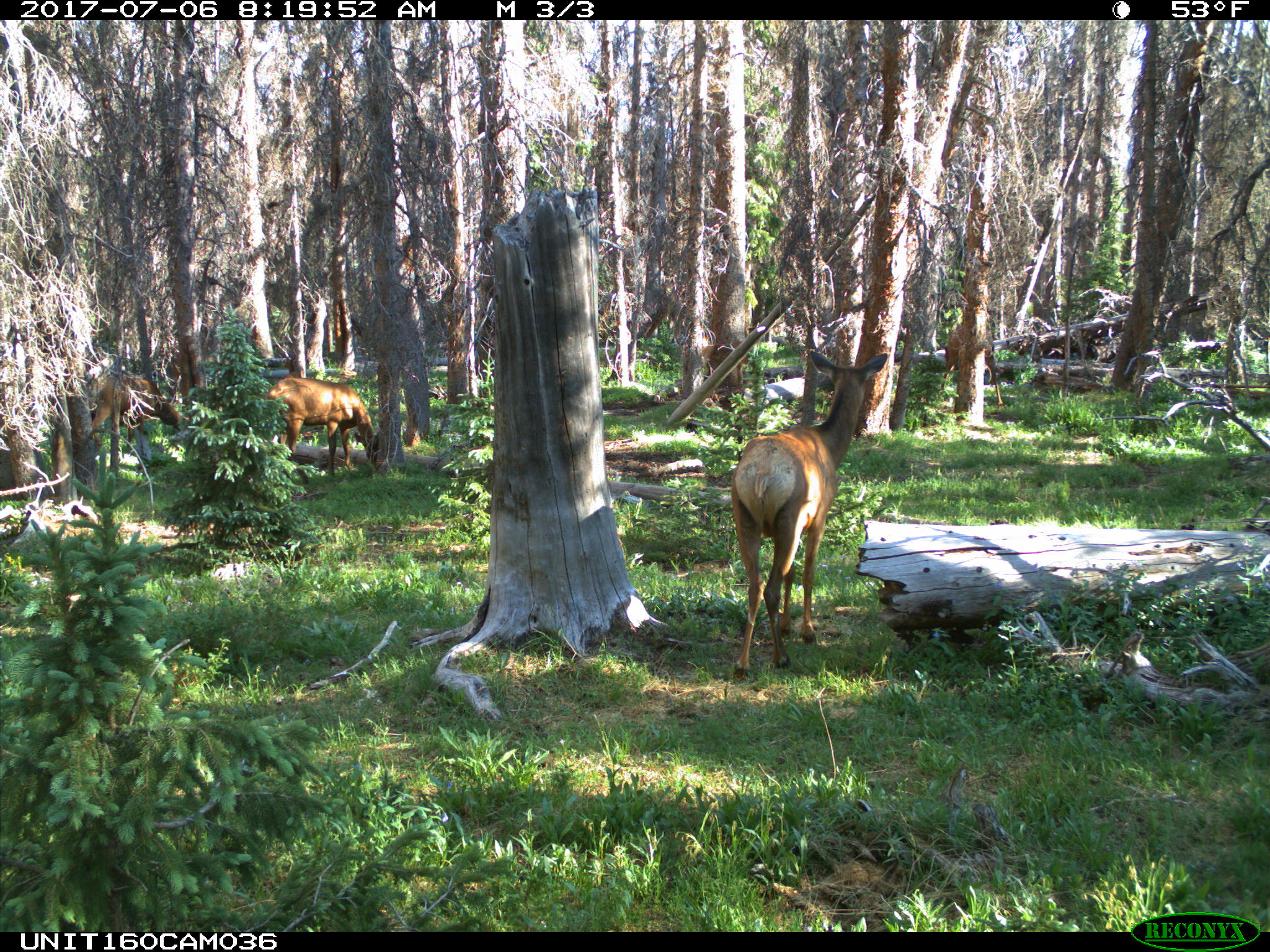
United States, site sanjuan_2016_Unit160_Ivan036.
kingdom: Animalia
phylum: Chordata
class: Mammalia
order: Artiodactyla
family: Cervidae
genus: Cervus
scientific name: Cervus elaphus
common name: red deer